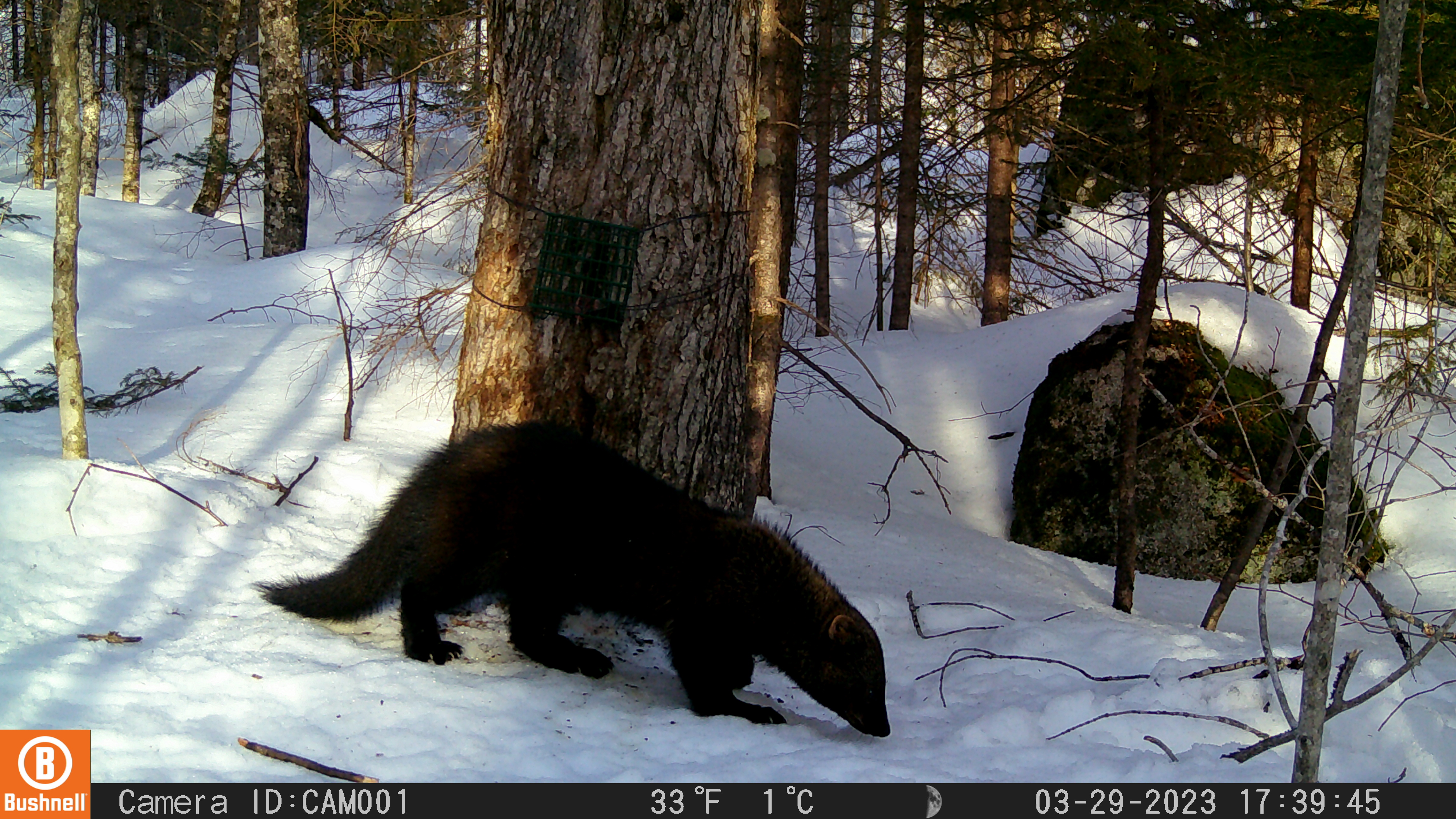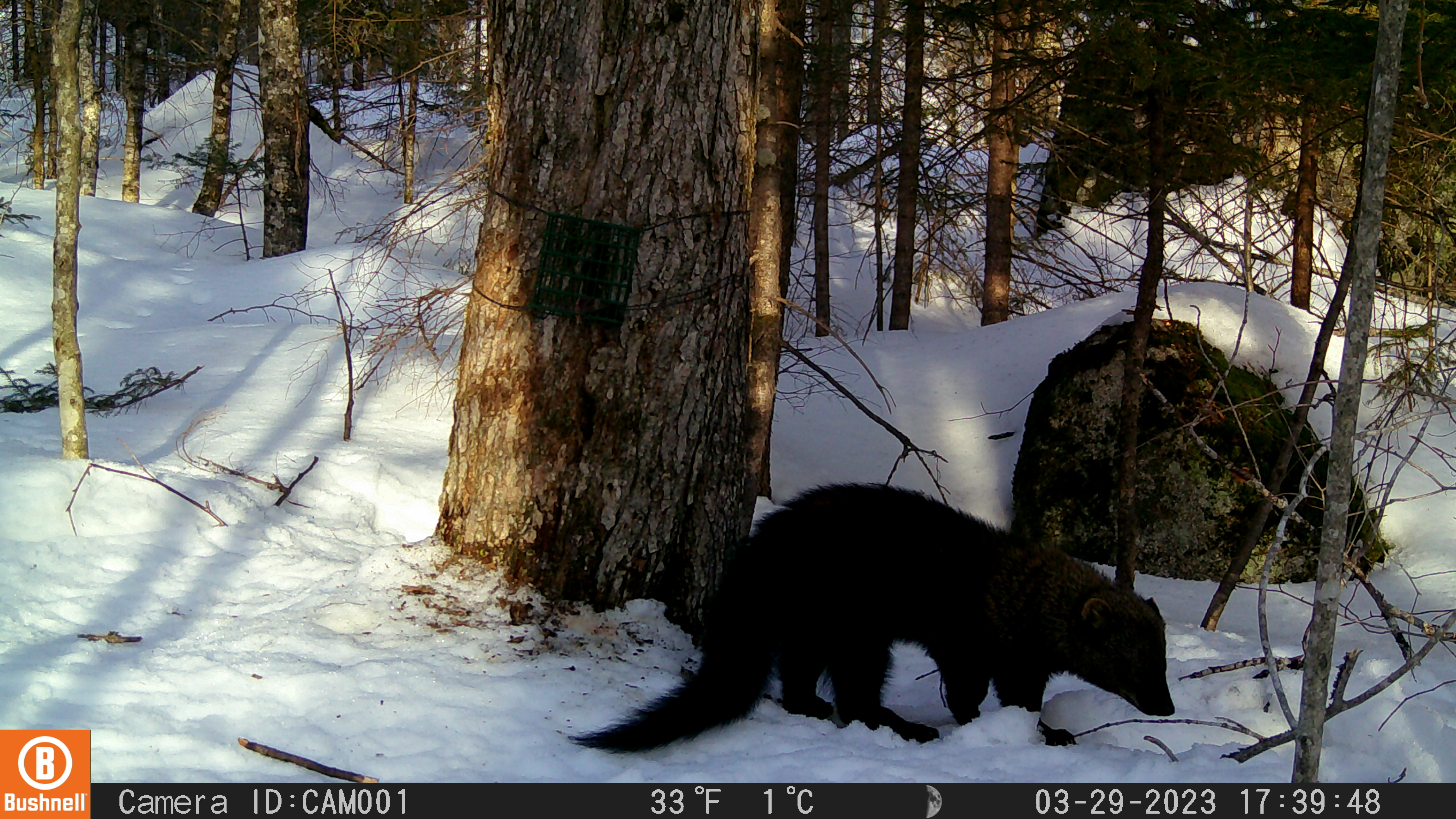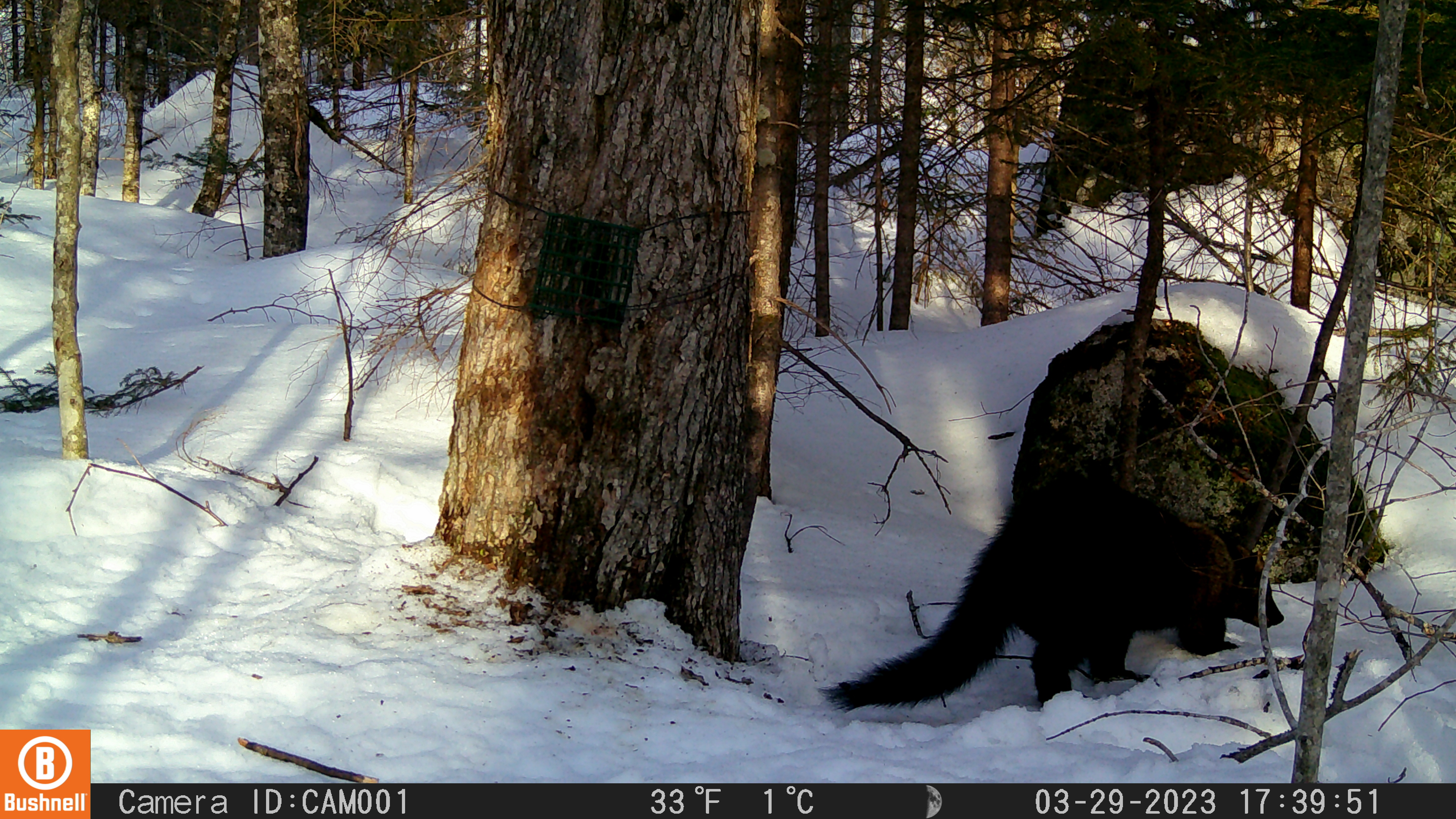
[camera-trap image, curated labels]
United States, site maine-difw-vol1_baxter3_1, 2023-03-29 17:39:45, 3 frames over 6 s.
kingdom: Animalia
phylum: Chordata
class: Mammalia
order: Carnivora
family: Mustelidae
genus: Pekania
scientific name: Pekania pennanti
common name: fisher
Fisher (Pekania pennanti).